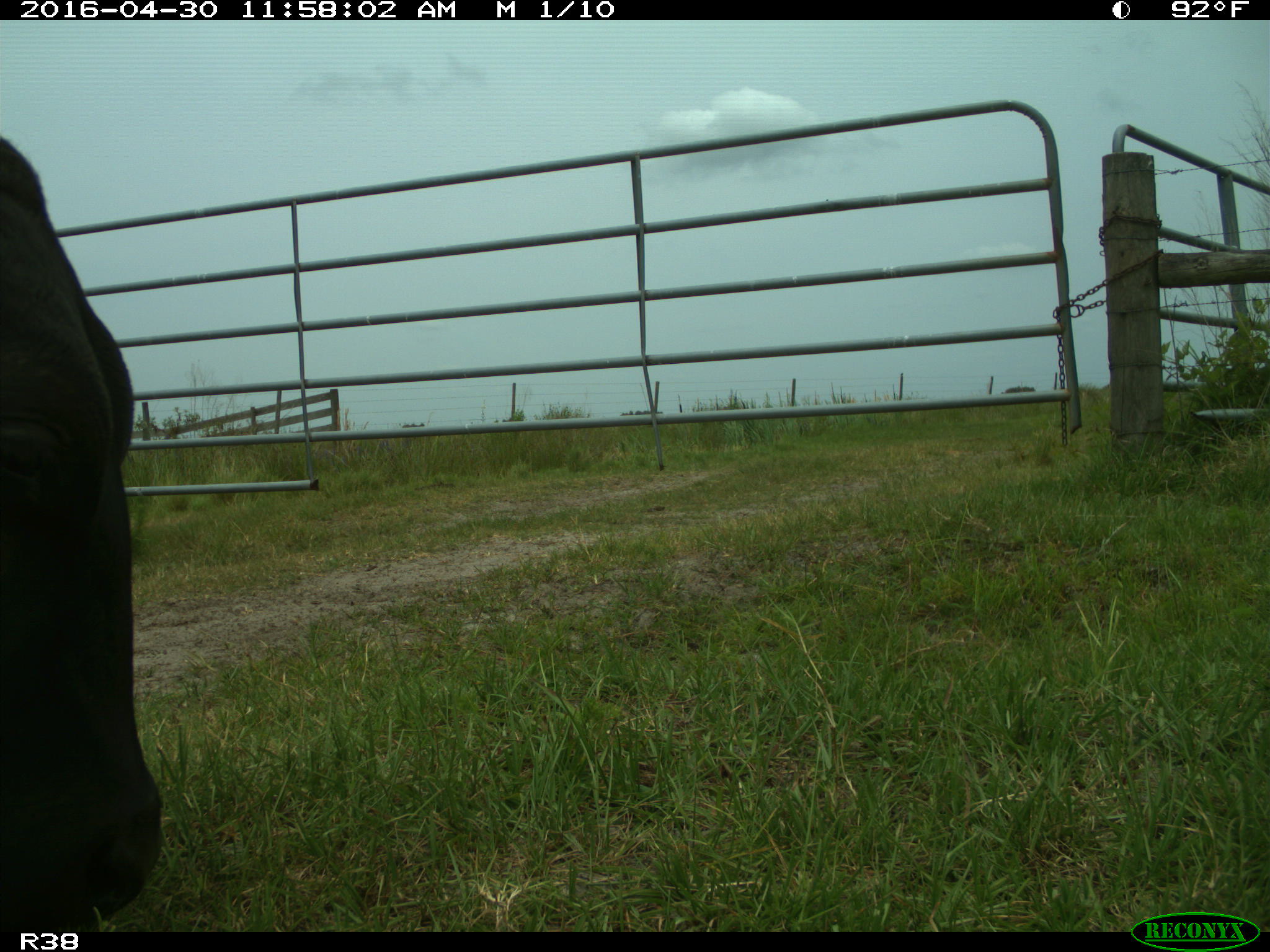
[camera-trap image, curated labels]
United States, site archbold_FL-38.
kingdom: Animalia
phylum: Chordata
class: Mammalia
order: Artiodactyla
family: Bovidae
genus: Bos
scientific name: Bos taurus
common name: domestic cow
Bos taurus (domestic cow).